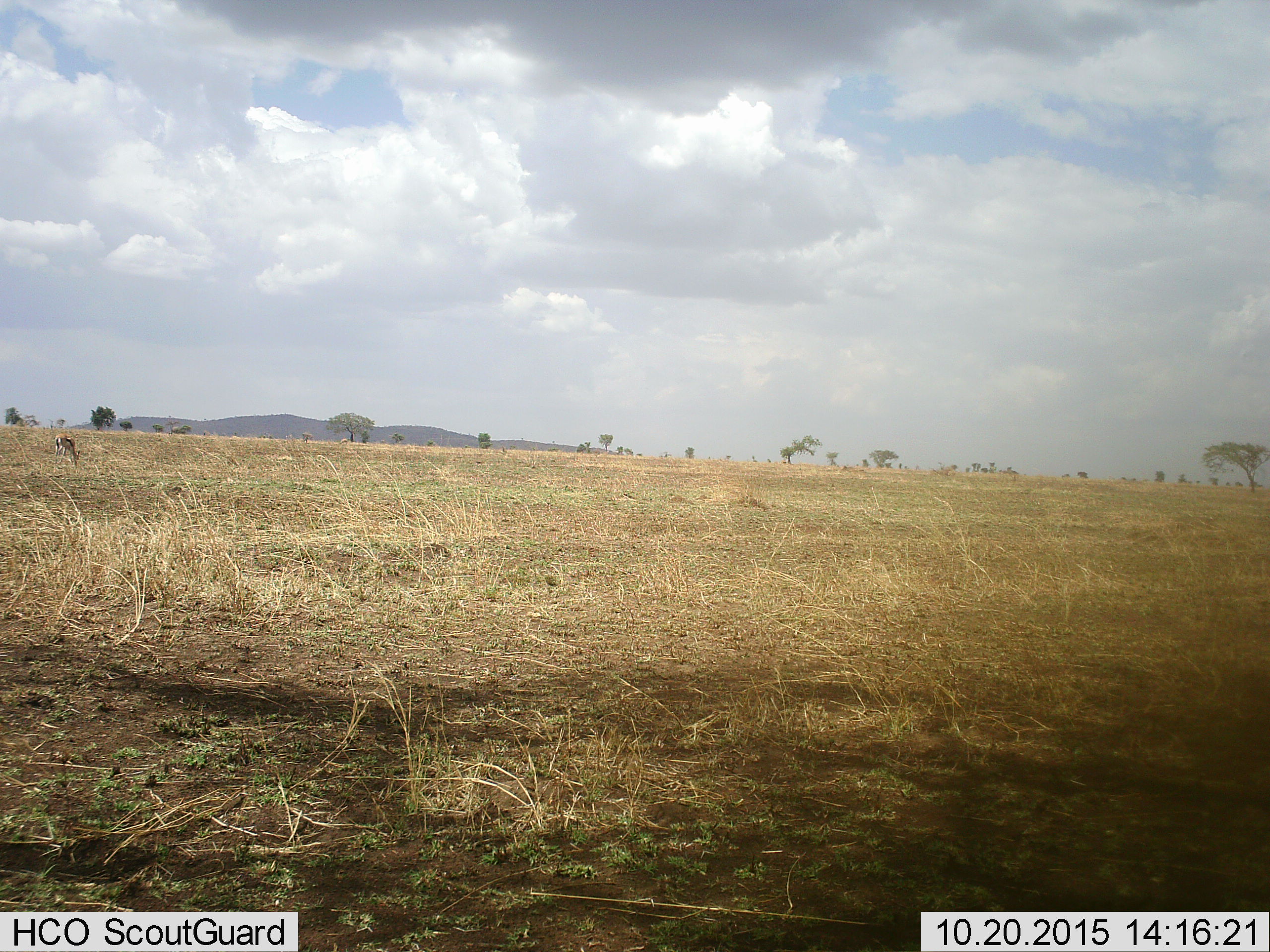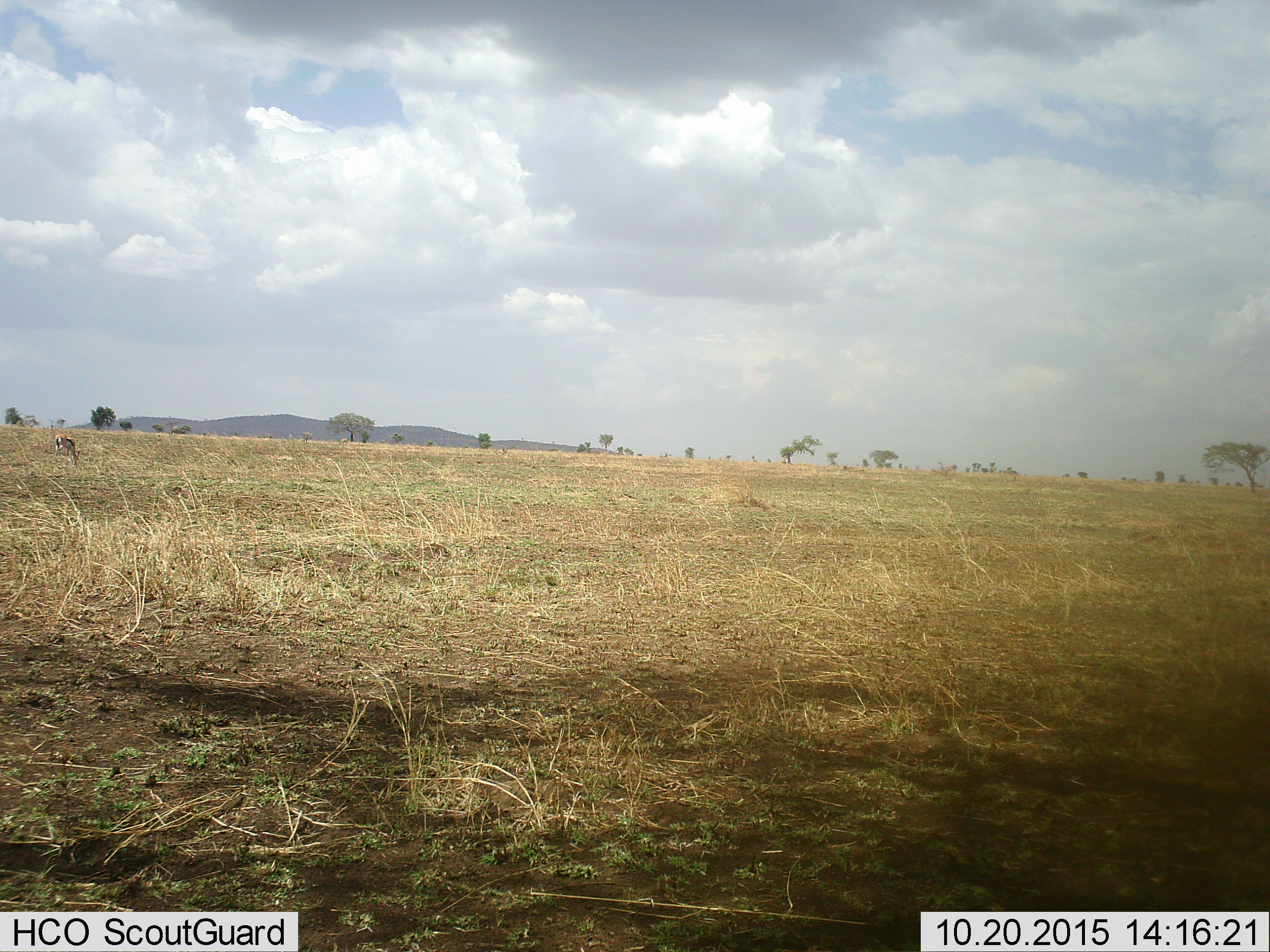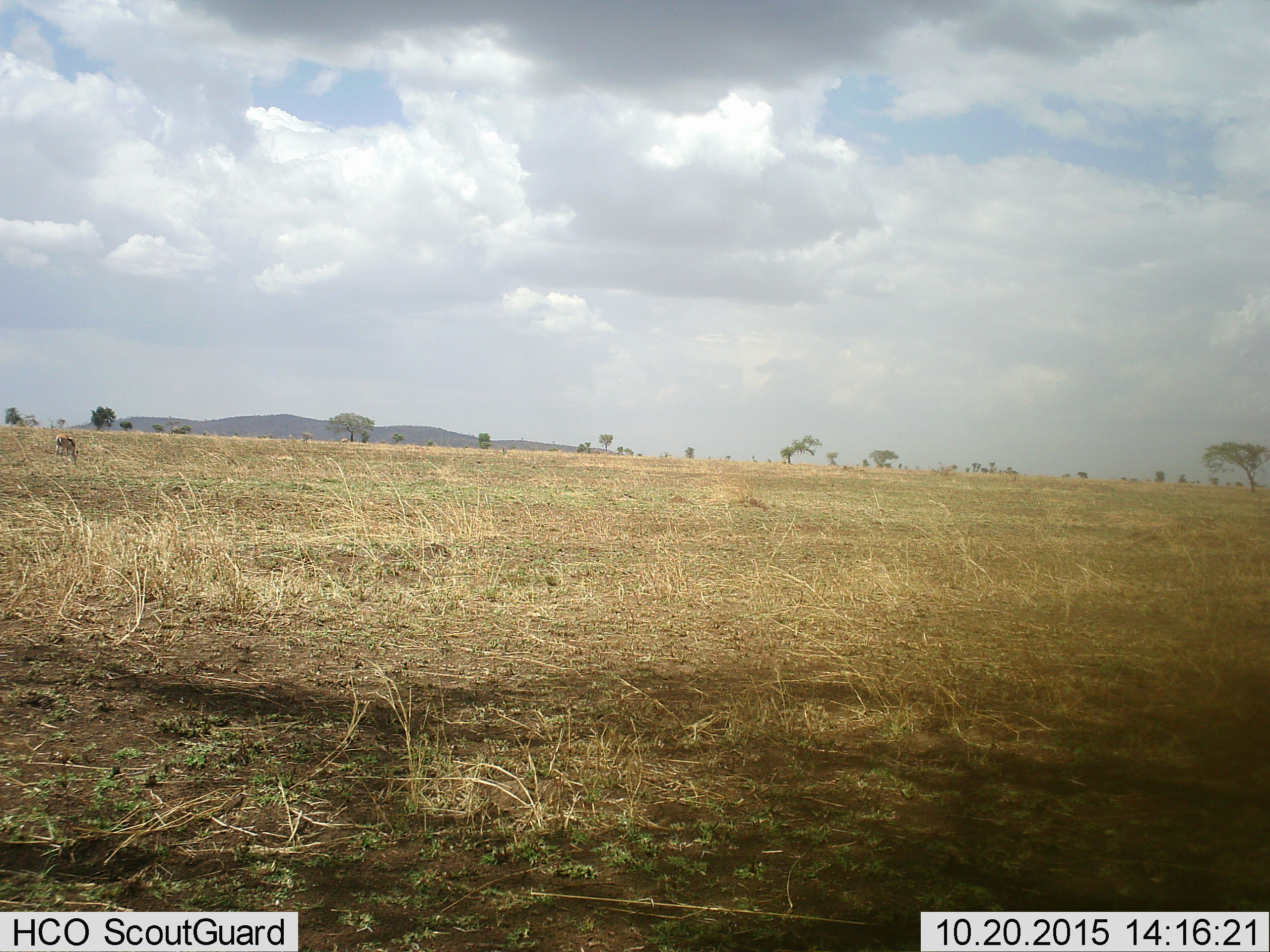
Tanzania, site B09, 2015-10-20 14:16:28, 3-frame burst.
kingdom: Animalia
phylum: Chordata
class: Mammalia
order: Artiodactyla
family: Bovidae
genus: Eudorcas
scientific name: Eudorcas thomsonii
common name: thomson's gazelle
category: gazellethomsons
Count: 1.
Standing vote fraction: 27%.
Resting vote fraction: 0%.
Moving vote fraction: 0%.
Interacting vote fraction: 0%.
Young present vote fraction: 0%.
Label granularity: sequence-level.